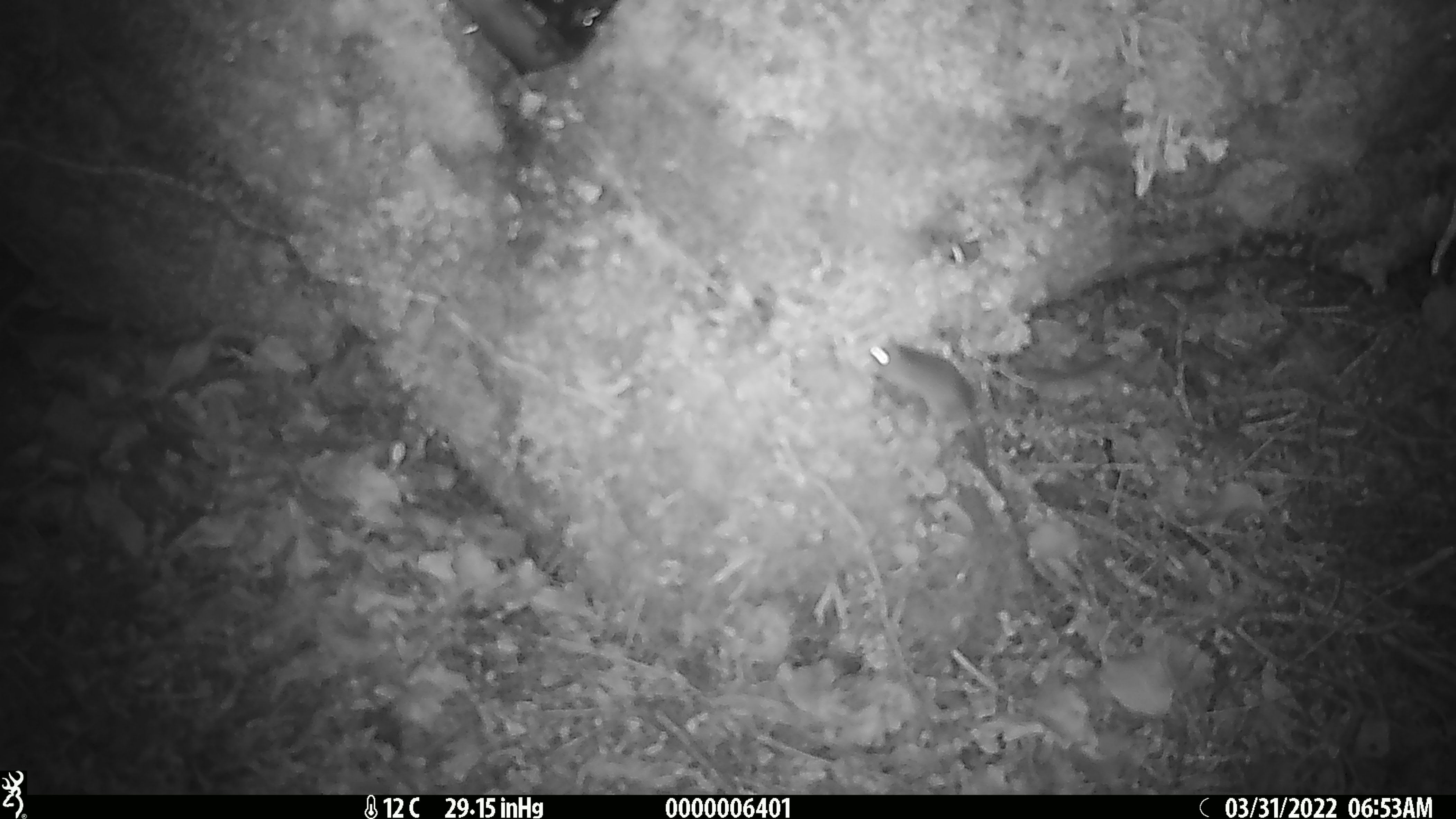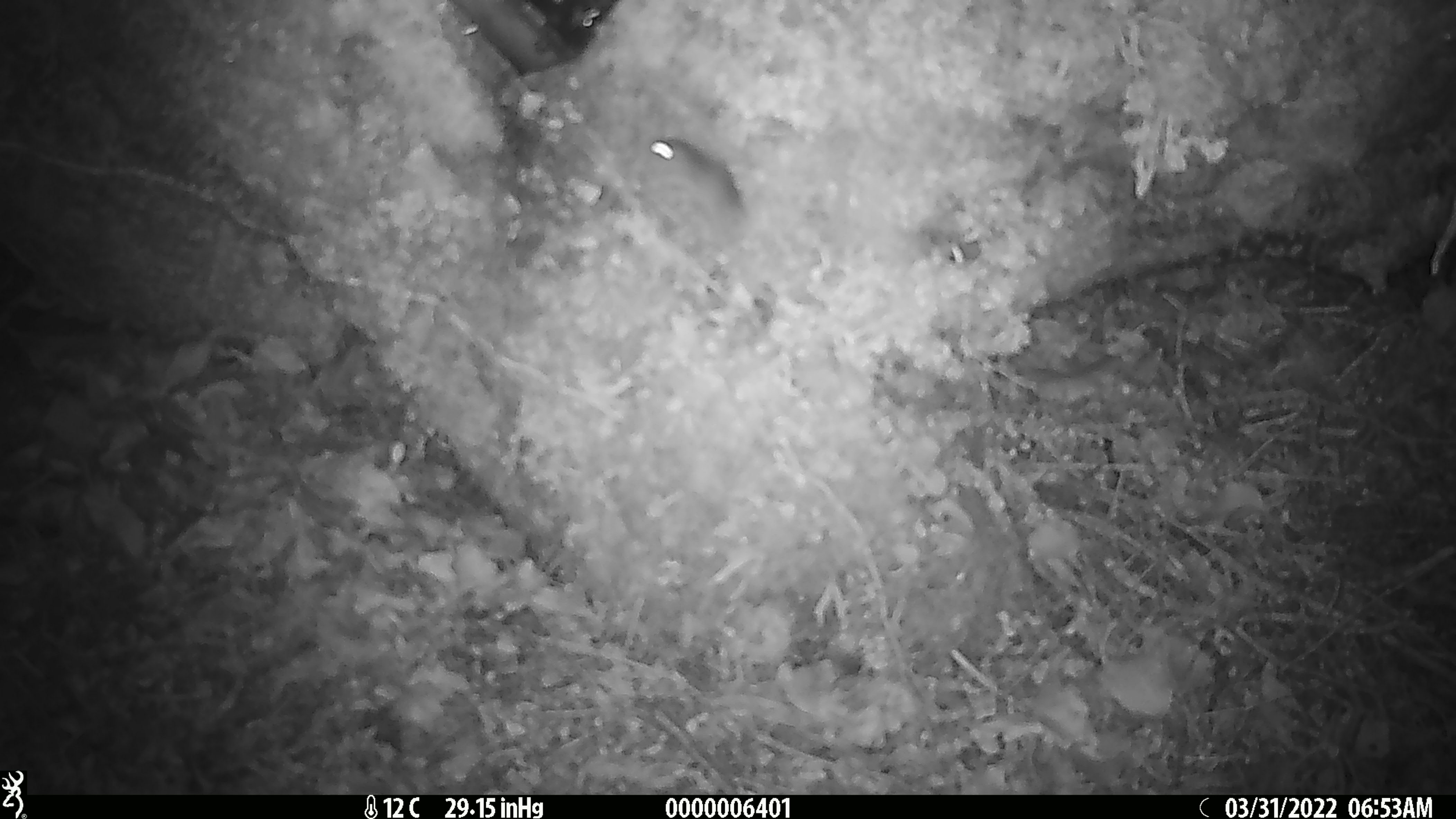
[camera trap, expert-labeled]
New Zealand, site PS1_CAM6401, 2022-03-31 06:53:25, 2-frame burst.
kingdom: Animalia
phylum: Chordata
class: Mammalia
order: Rodentia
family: Muridae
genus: Mus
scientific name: Mus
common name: mouse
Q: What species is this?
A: Mouse (Mus).